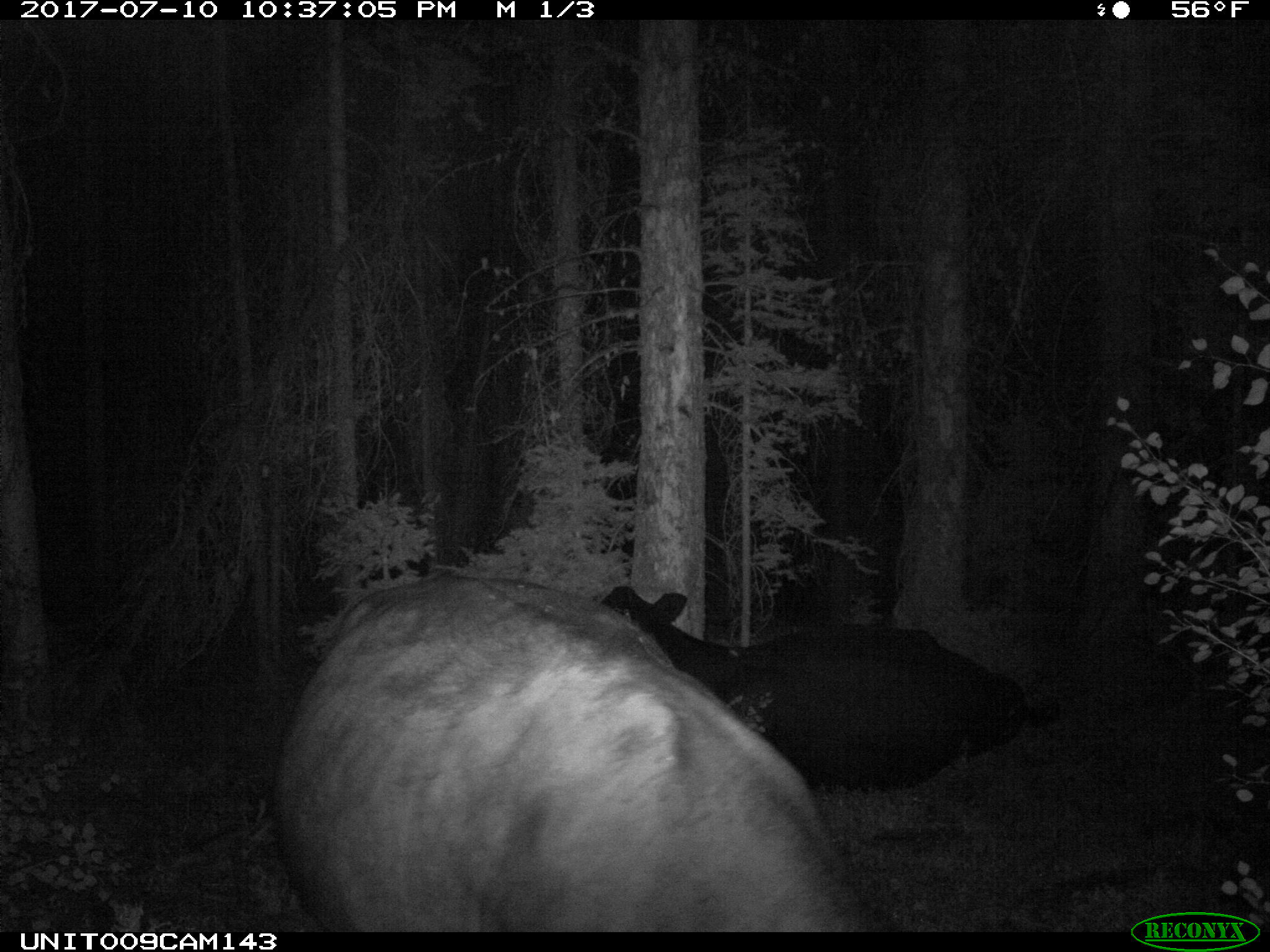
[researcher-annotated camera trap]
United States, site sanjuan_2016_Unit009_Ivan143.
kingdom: Animalia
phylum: Chordata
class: Mammalia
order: Artiodactyla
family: Bovidae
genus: Bos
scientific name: Bos taurus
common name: domestic cow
Bos taurus (domestic cow).